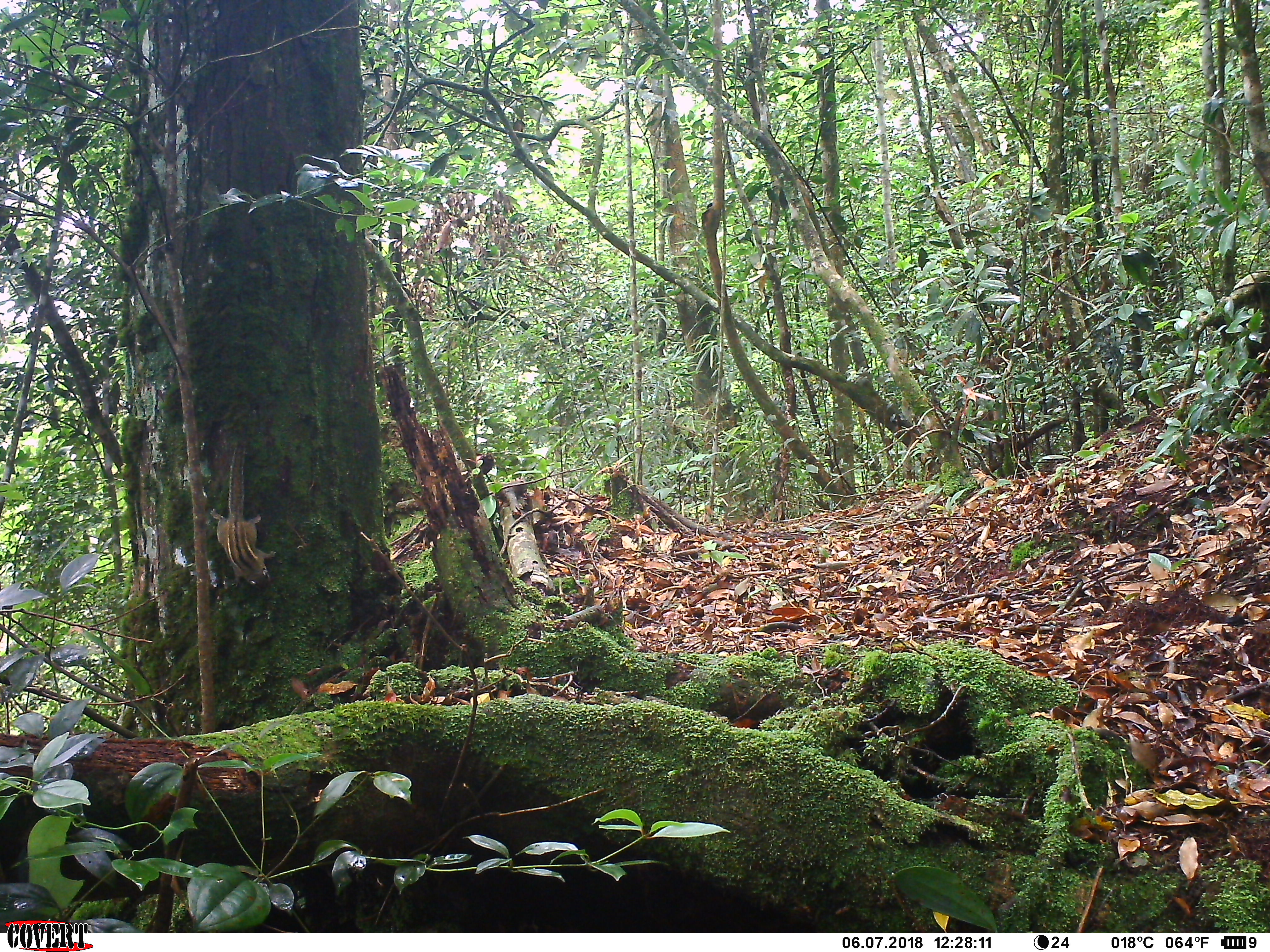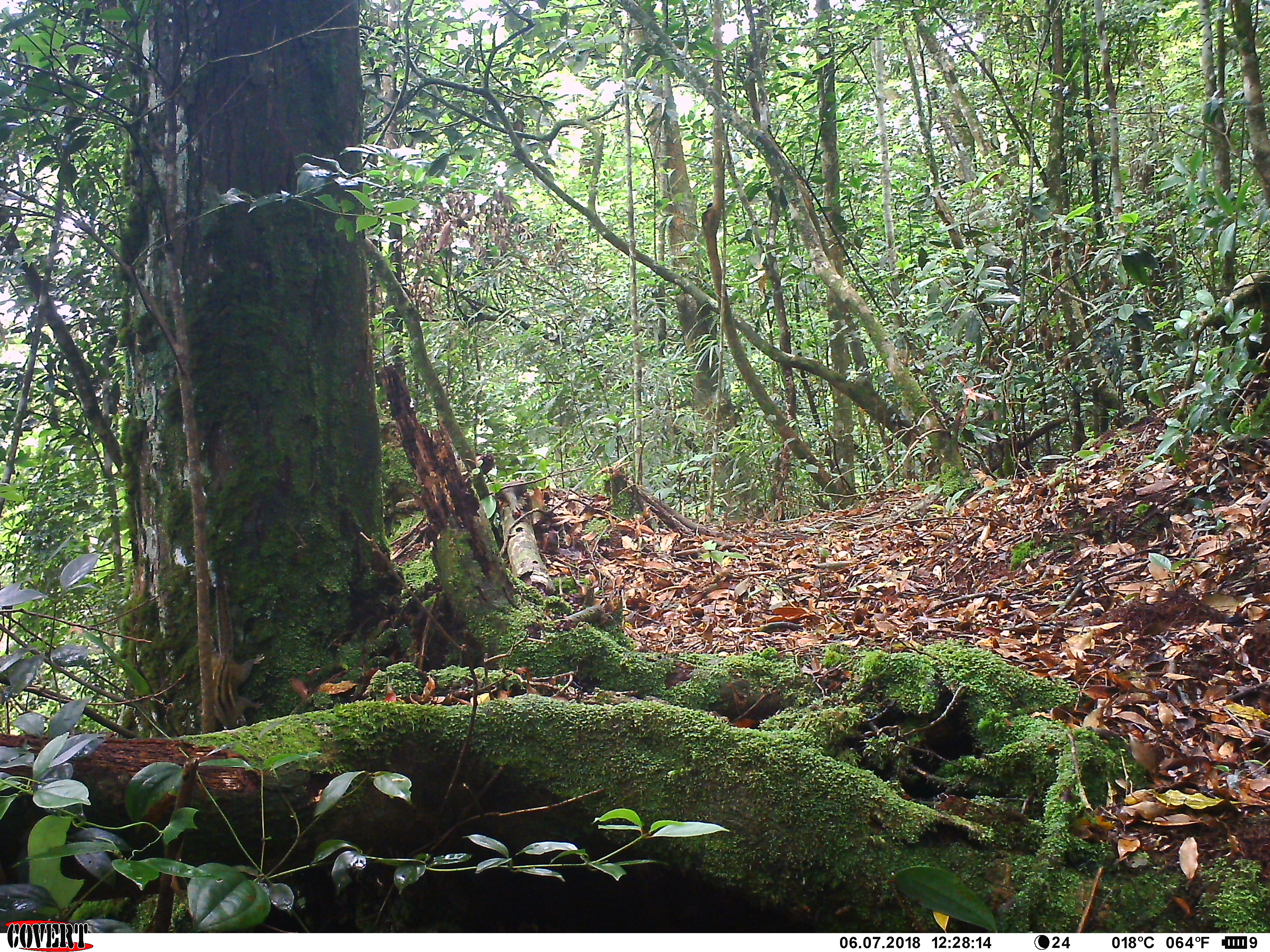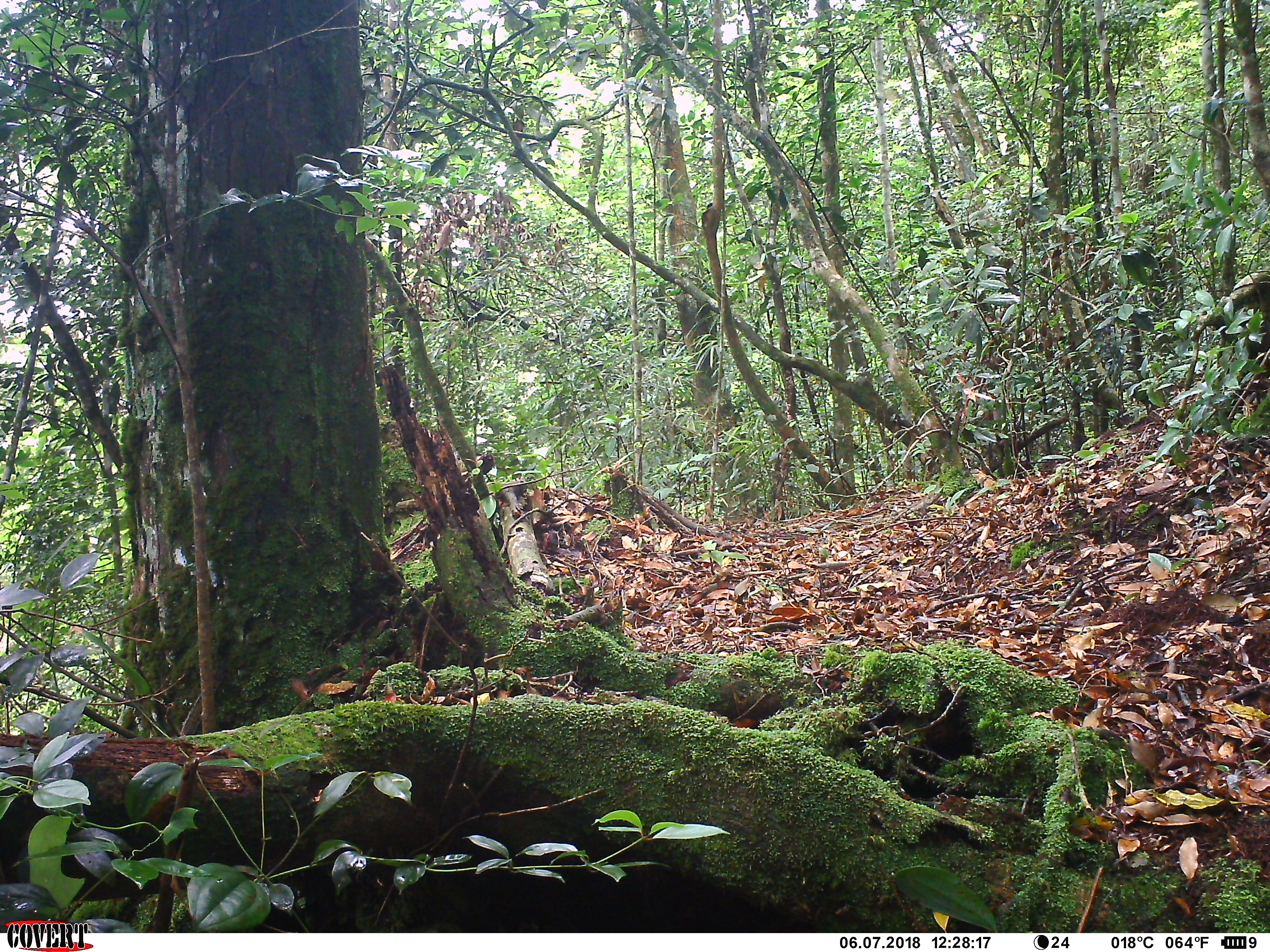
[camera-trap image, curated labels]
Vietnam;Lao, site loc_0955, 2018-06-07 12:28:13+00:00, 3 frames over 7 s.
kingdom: Animalia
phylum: Chordata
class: Mammalia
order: Rodentia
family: Sciuridae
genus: Sciurus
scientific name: Sciurus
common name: squirrel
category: unidentified squirrel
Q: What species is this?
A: Unidentified squirrel (squirrel) (Sciurus).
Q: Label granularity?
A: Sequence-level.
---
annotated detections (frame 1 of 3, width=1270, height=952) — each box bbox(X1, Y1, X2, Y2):
unidentified squirrel: bbox(210, 439, 276, 590)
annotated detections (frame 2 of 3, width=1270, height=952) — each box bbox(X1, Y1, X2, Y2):
unidentified squirrel: bbox(210, 568, 265, 729)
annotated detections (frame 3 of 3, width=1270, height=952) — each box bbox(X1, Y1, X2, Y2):
unidentified squirrel: bbox(179, 667, 225, 737)